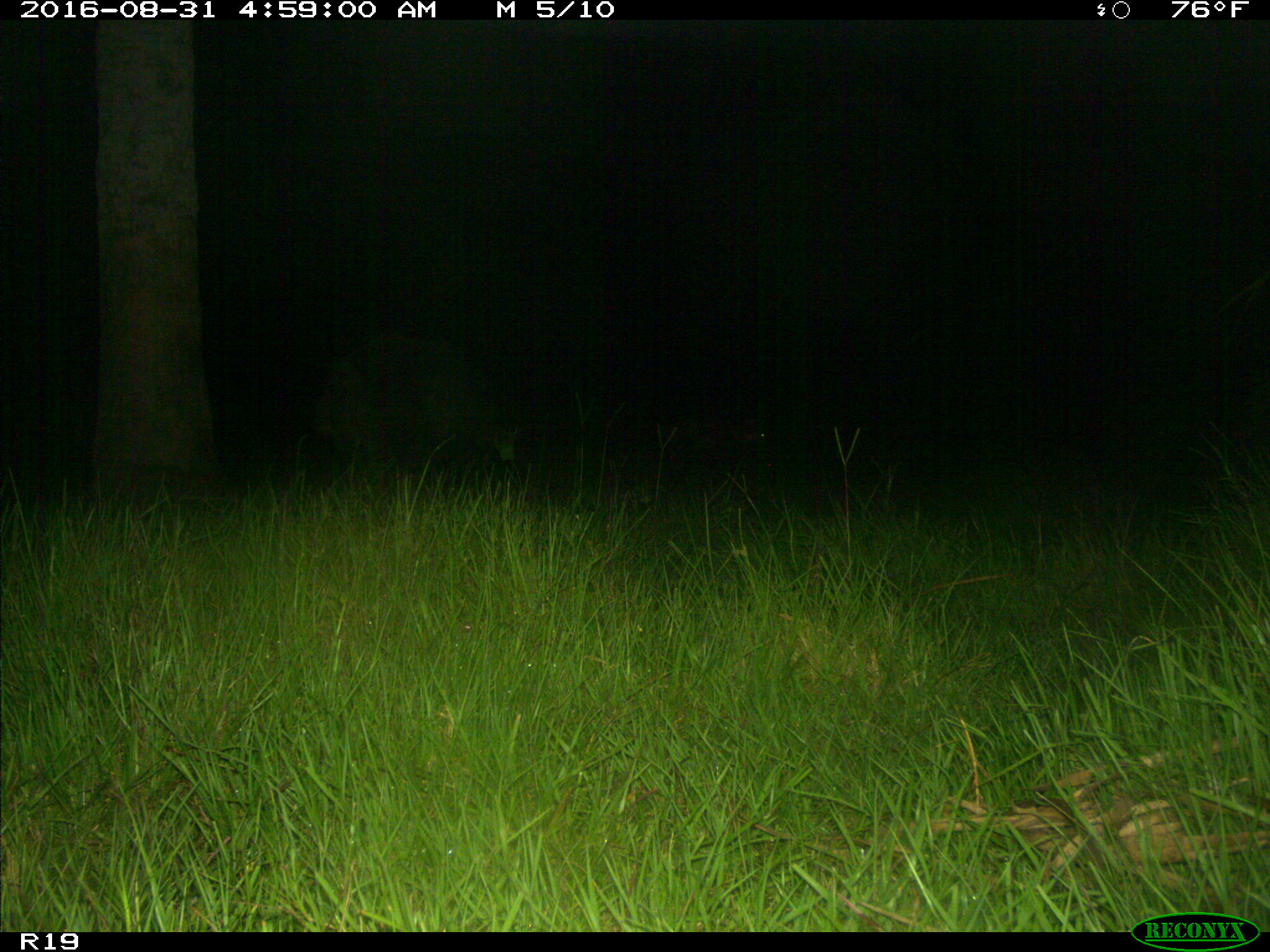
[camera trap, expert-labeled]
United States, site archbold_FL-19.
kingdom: Animalia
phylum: Chordata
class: Mammalia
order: Artiodactyla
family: Suidae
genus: Sus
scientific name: Sus scrofa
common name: wild boar